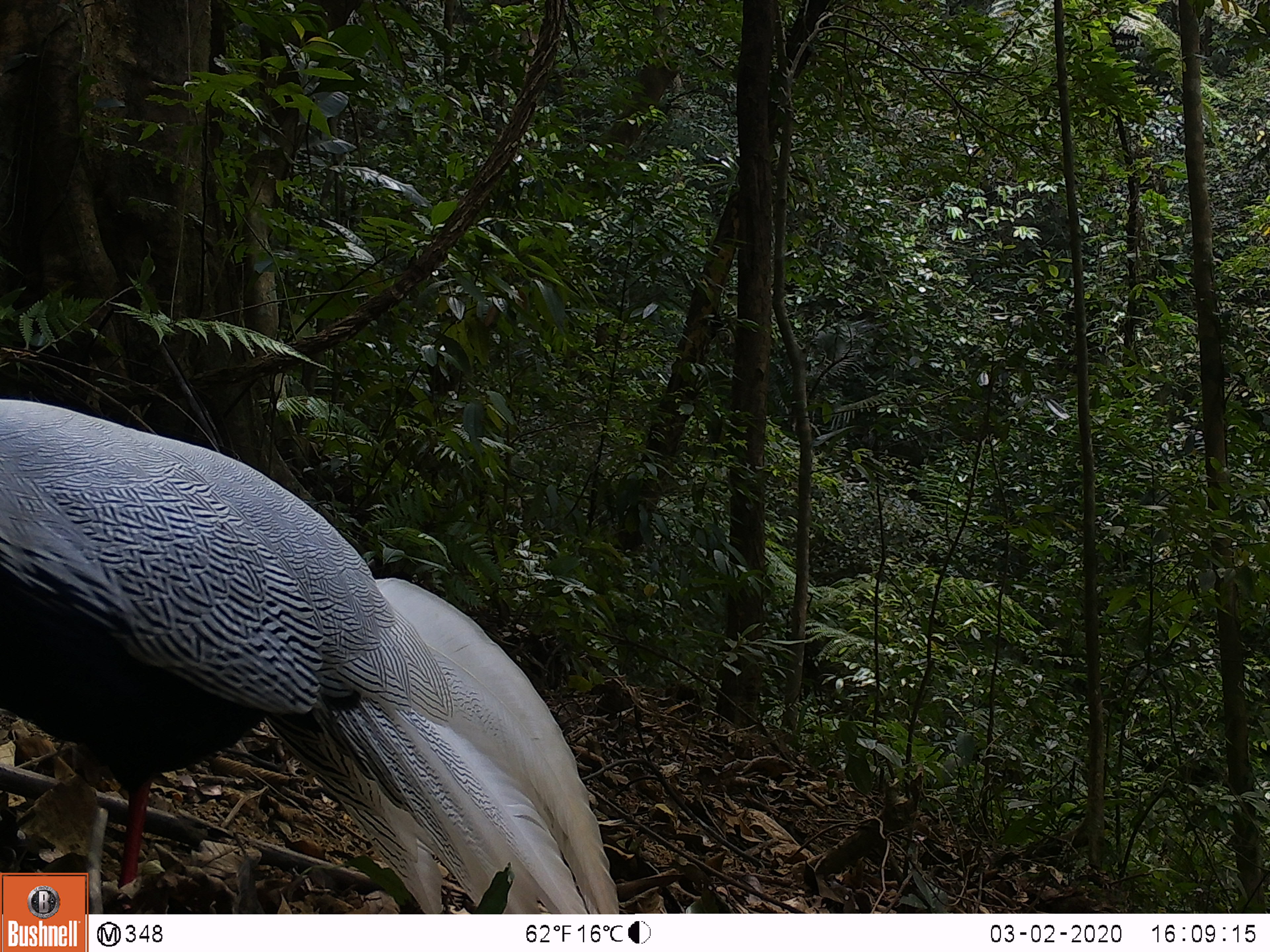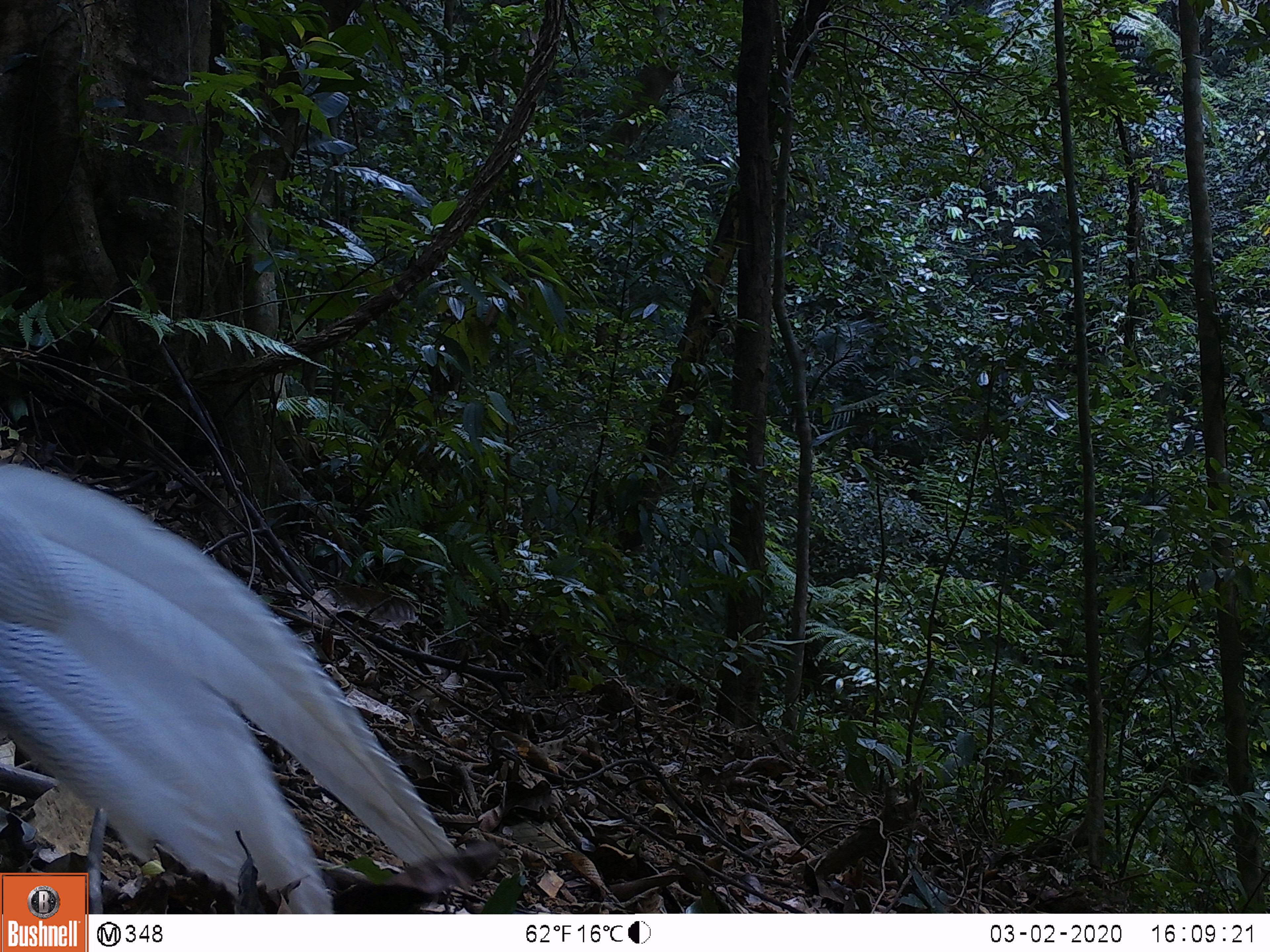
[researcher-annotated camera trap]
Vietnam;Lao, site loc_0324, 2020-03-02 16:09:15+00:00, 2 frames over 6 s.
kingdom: Animalia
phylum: Chordata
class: Aves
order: Galliformes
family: Phasianidae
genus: Lophura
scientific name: Lophura nycthemera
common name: silver pheasant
Silver pheasant (Lophura nycthemera). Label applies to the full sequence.